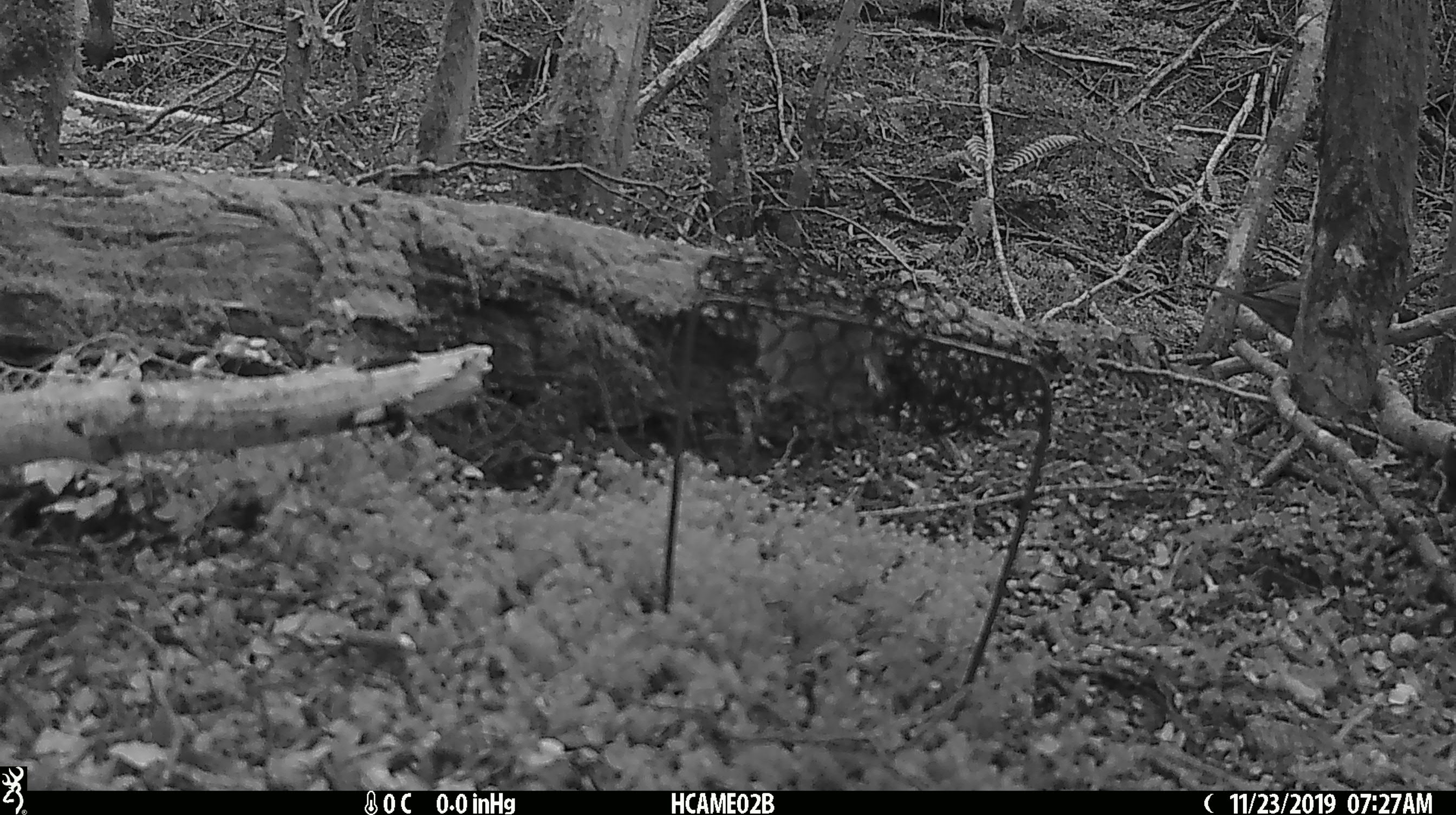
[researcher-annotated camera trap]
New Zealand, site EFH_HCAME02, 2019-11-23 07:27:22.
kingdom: Animalia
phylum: Chordata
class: Aves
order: Passeriformes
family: Turdidae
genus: Turdus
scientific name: Turdus philomelos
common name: song thrush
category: thrush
Thrush (song thrush) (Turdus philomelos).